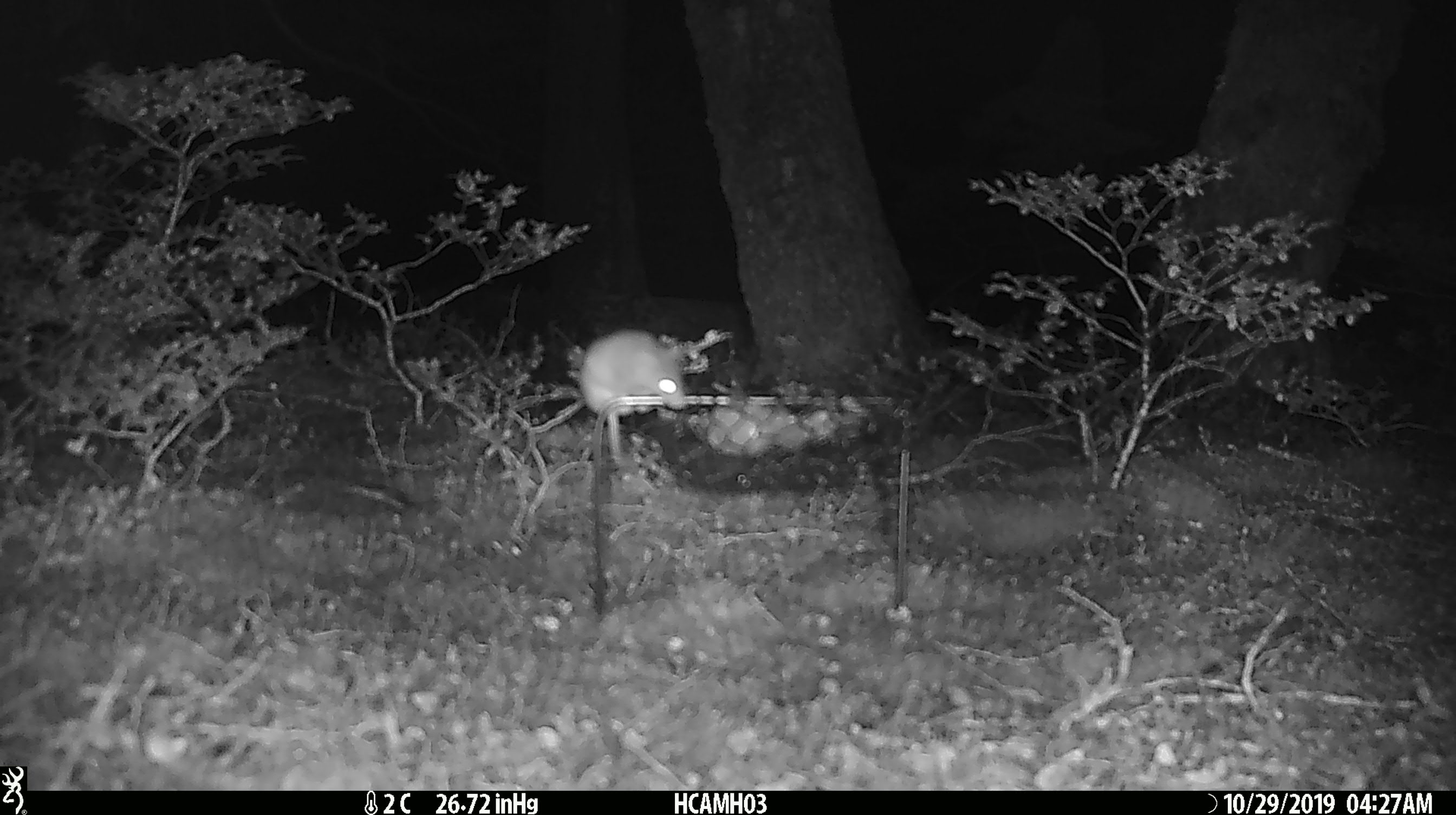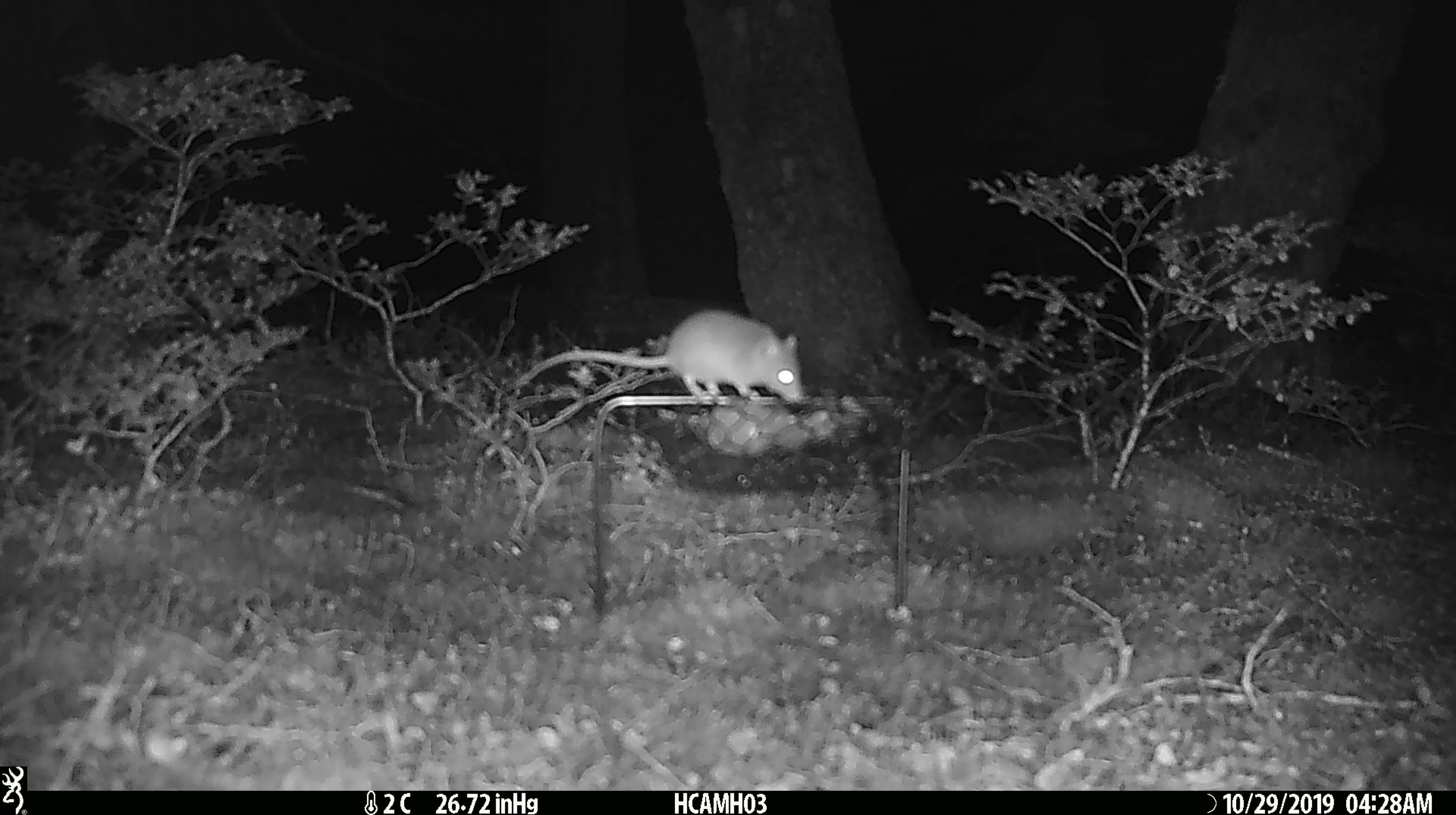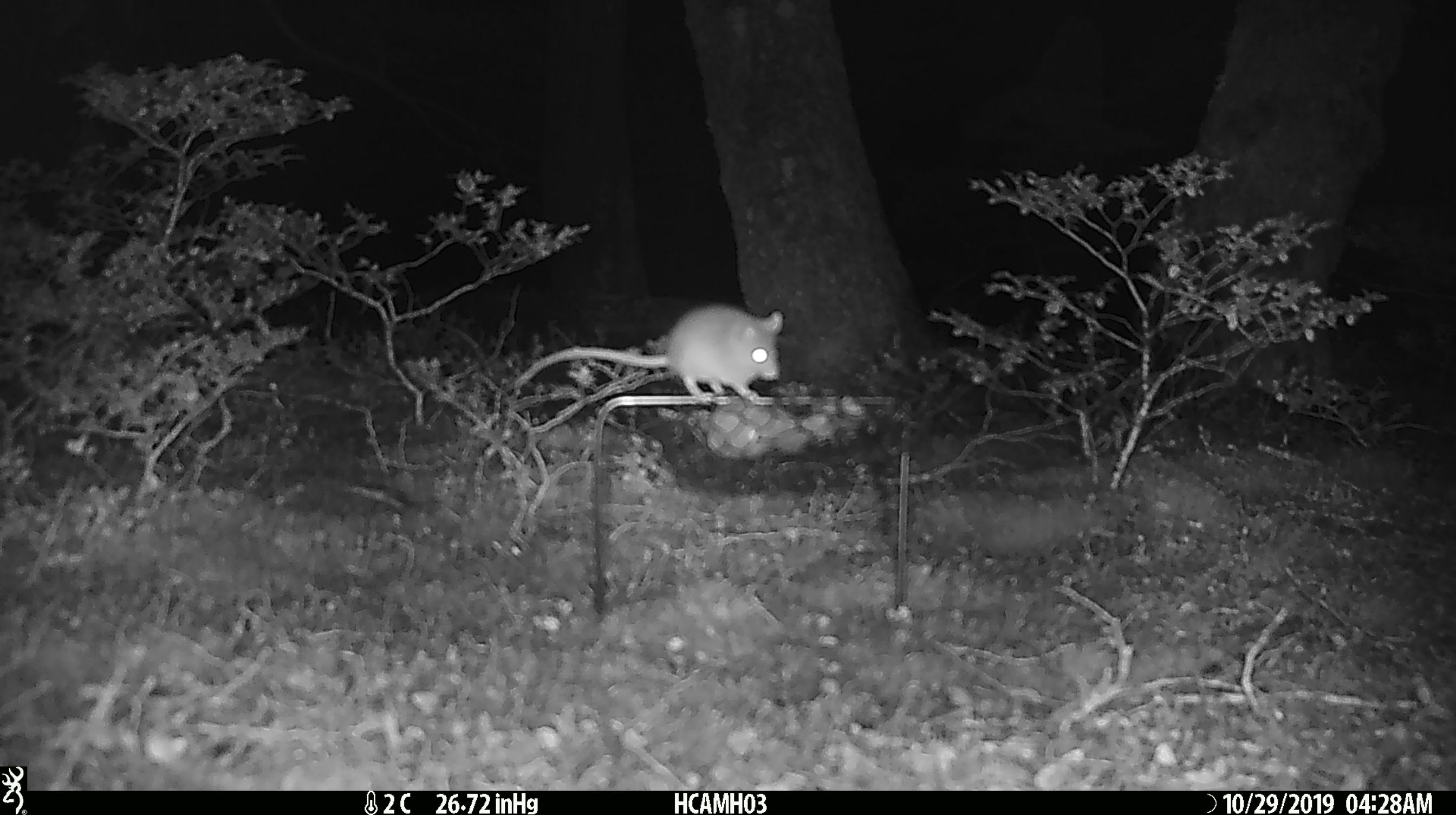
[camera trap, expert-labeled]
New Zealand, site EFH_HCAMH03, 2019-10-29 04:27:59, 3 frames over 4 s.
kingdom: Animalia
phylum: Chordata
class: Mammalia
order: Rodentia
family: Muridae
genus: Mus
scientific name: Mus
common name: mouse